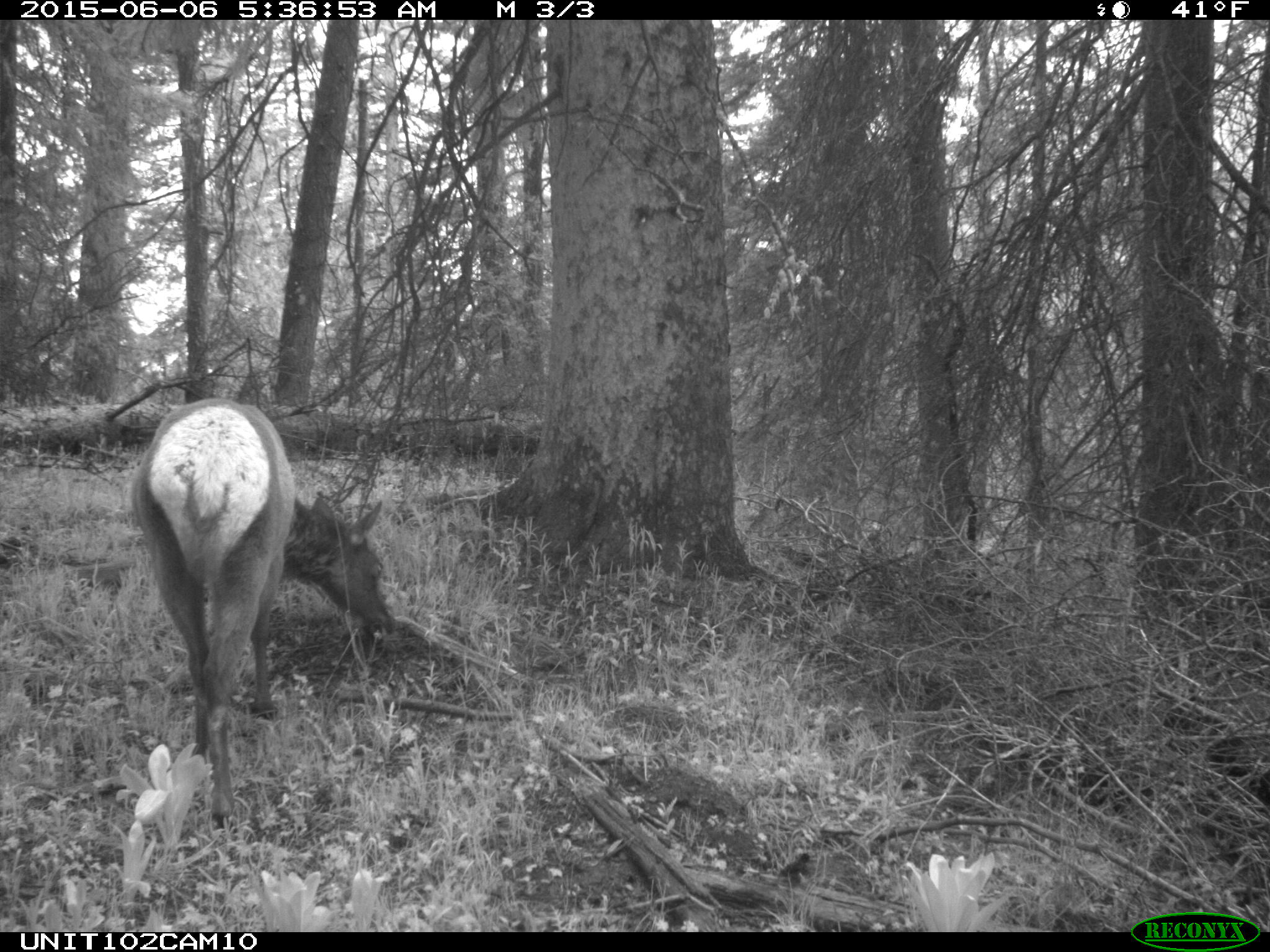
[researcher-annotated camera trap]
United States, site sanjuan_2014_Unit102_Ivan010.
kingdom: Animalia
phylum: Chordata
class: Mammalia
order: Artiodactyla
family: Cervidae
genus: Cervus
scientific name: Cervus elaphus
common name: red deer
Cervus elaphus (red deer).